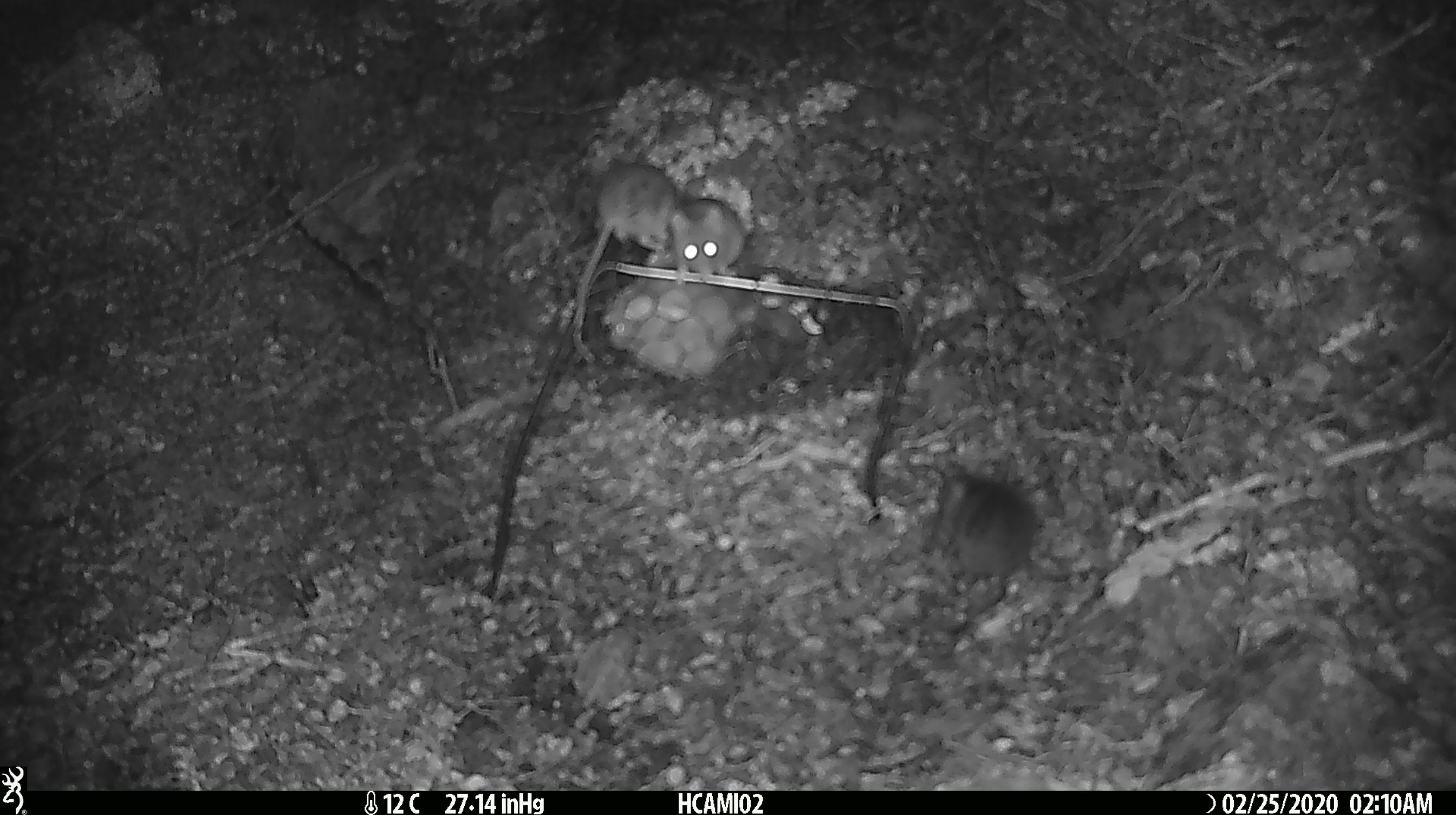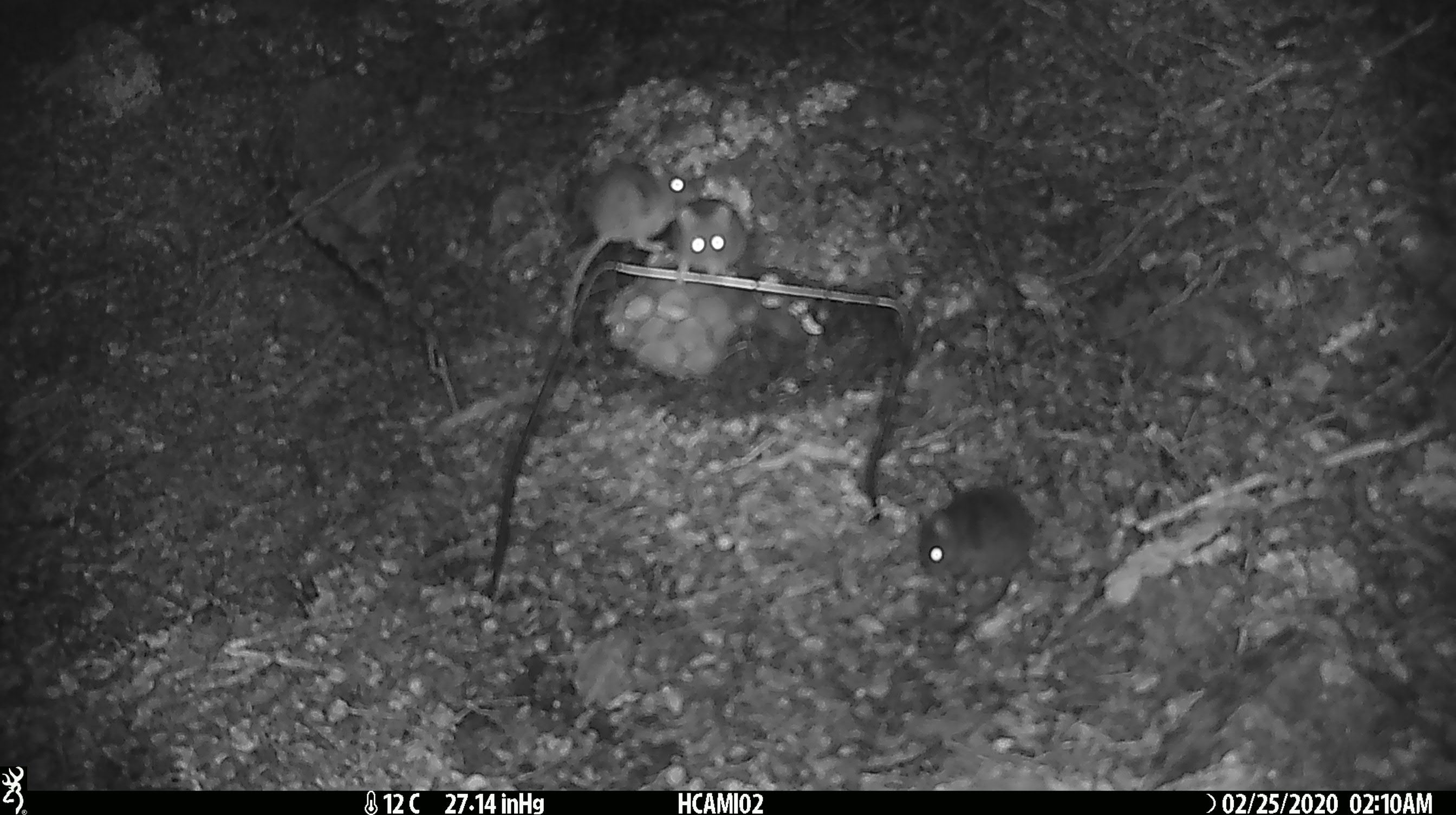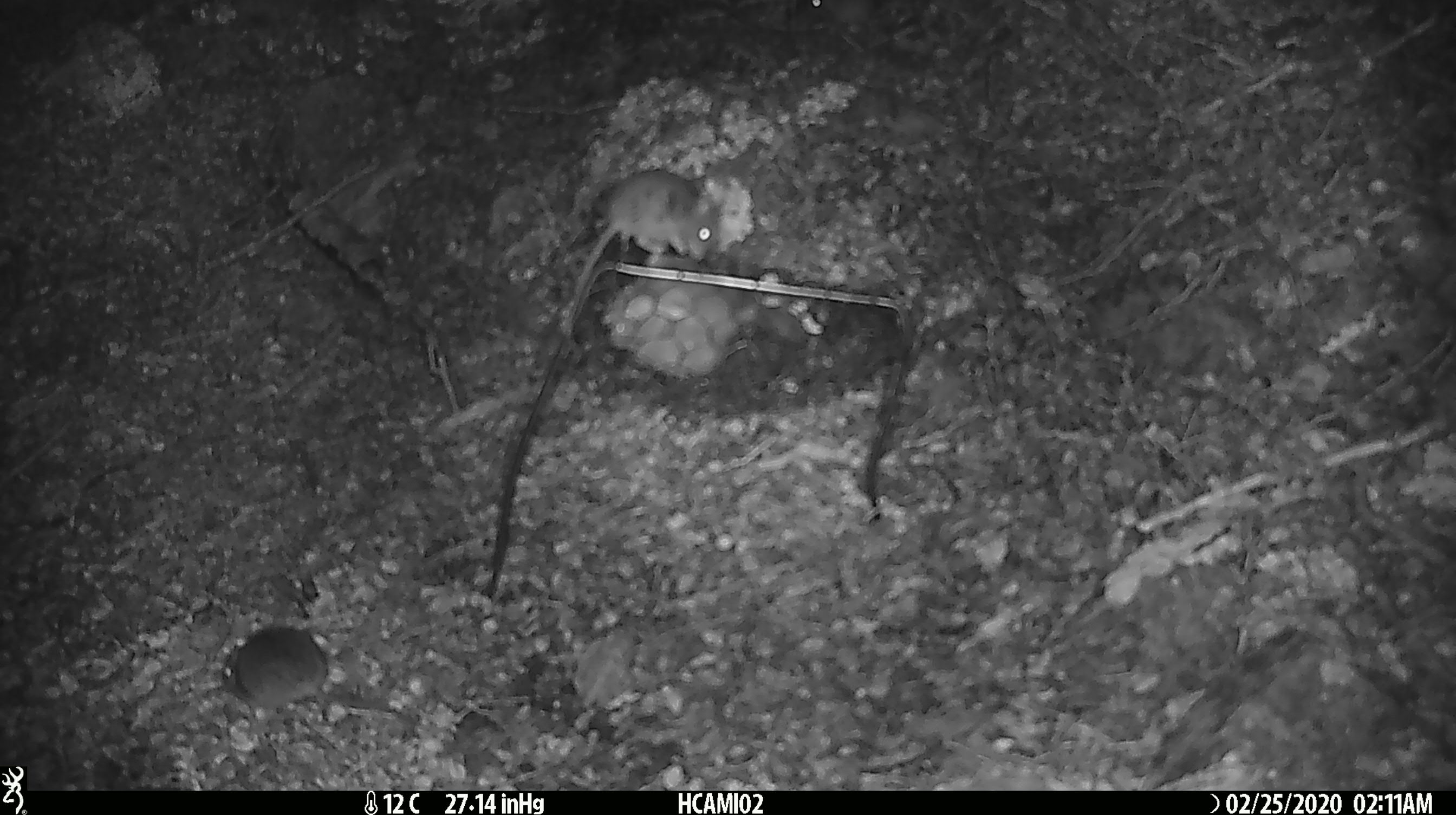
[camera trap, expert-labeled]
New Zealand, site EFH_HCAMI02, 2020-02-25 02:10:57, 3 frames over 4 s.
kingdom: Animalia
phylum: Chordata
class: Mammalia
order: Rodentia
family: Muridae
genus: Mus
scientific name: Mus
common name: mouse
Mouse (Mus).